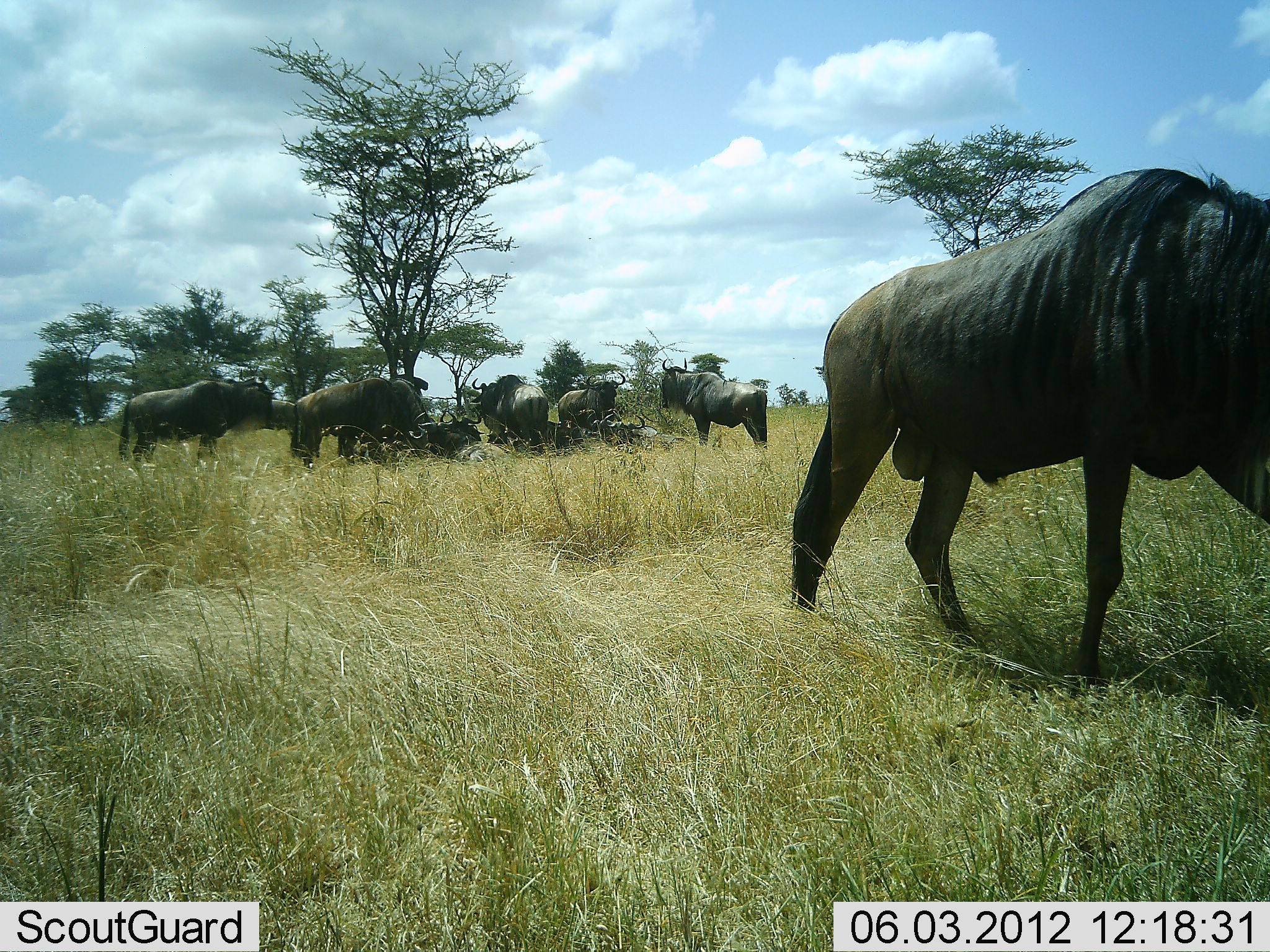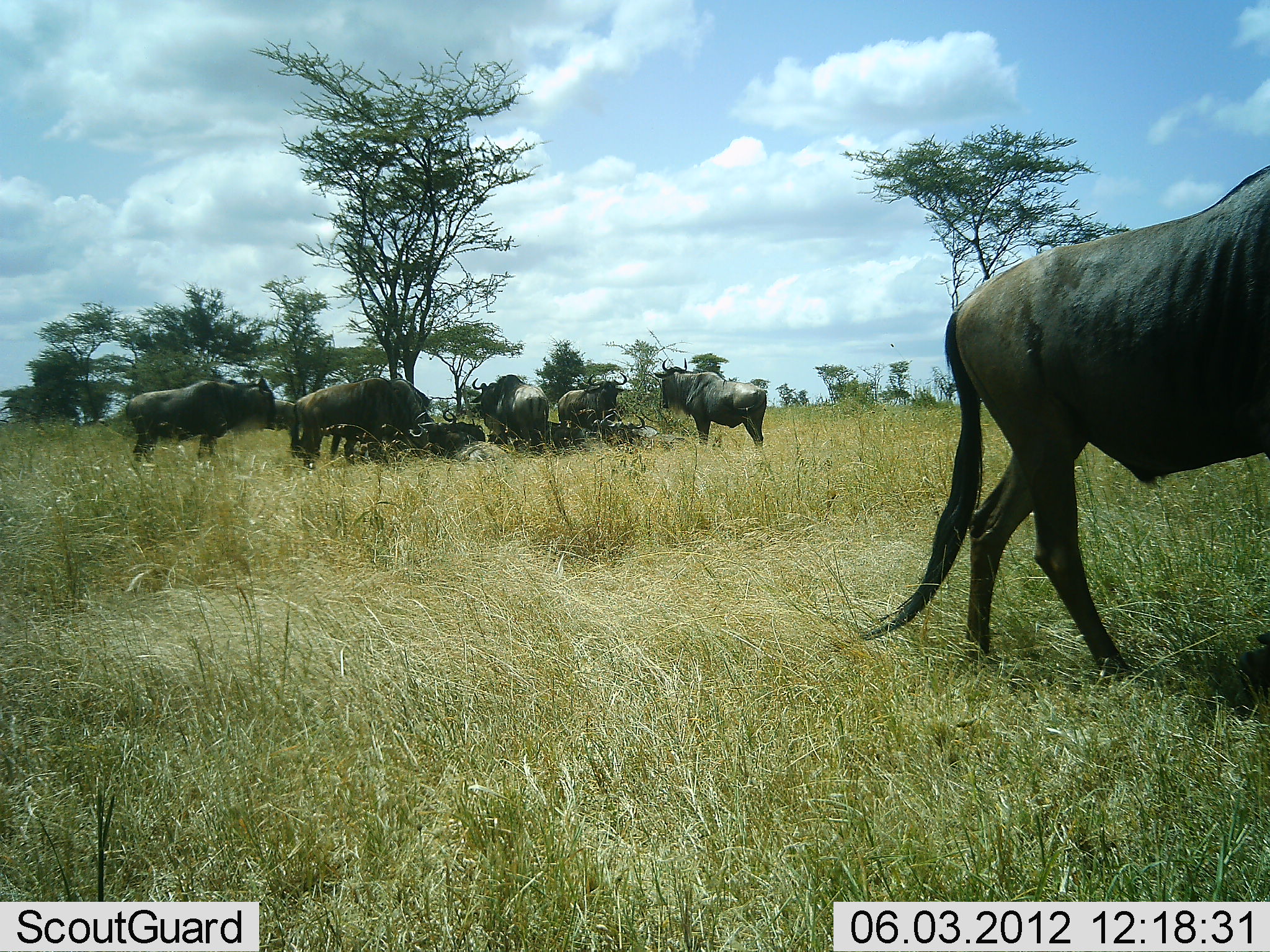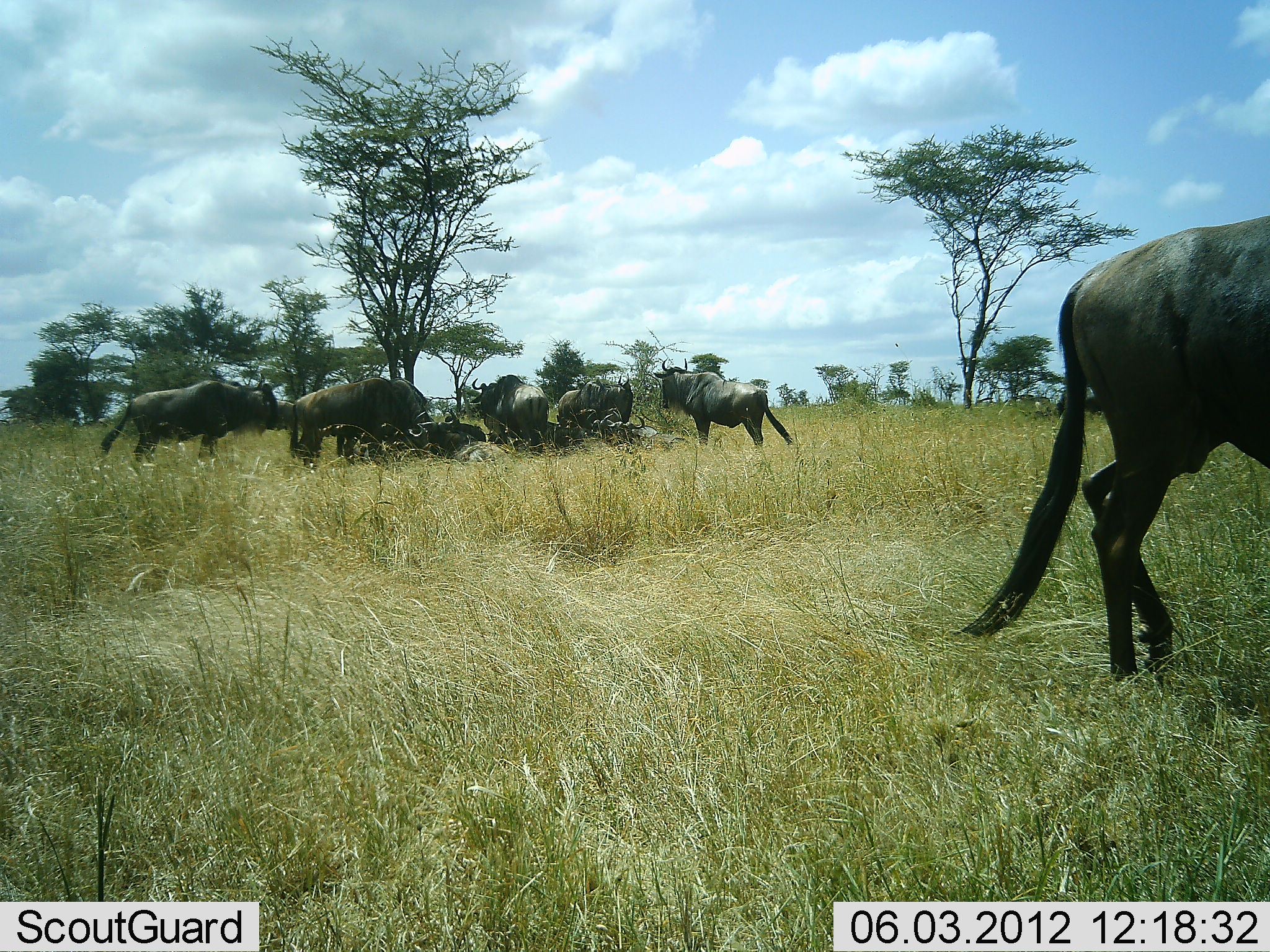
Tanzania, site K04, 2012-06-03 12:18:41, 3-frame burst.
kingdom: Animalia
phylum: Chordata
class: Mammalia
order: Artiodactyla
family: Bovidae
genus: Connochaetes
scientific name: Connochaetes taurinus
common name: blue wildebeest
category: wildebeest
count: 11-50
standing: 90%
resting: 100%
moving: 50%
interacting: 10%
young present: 10%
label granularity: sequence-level